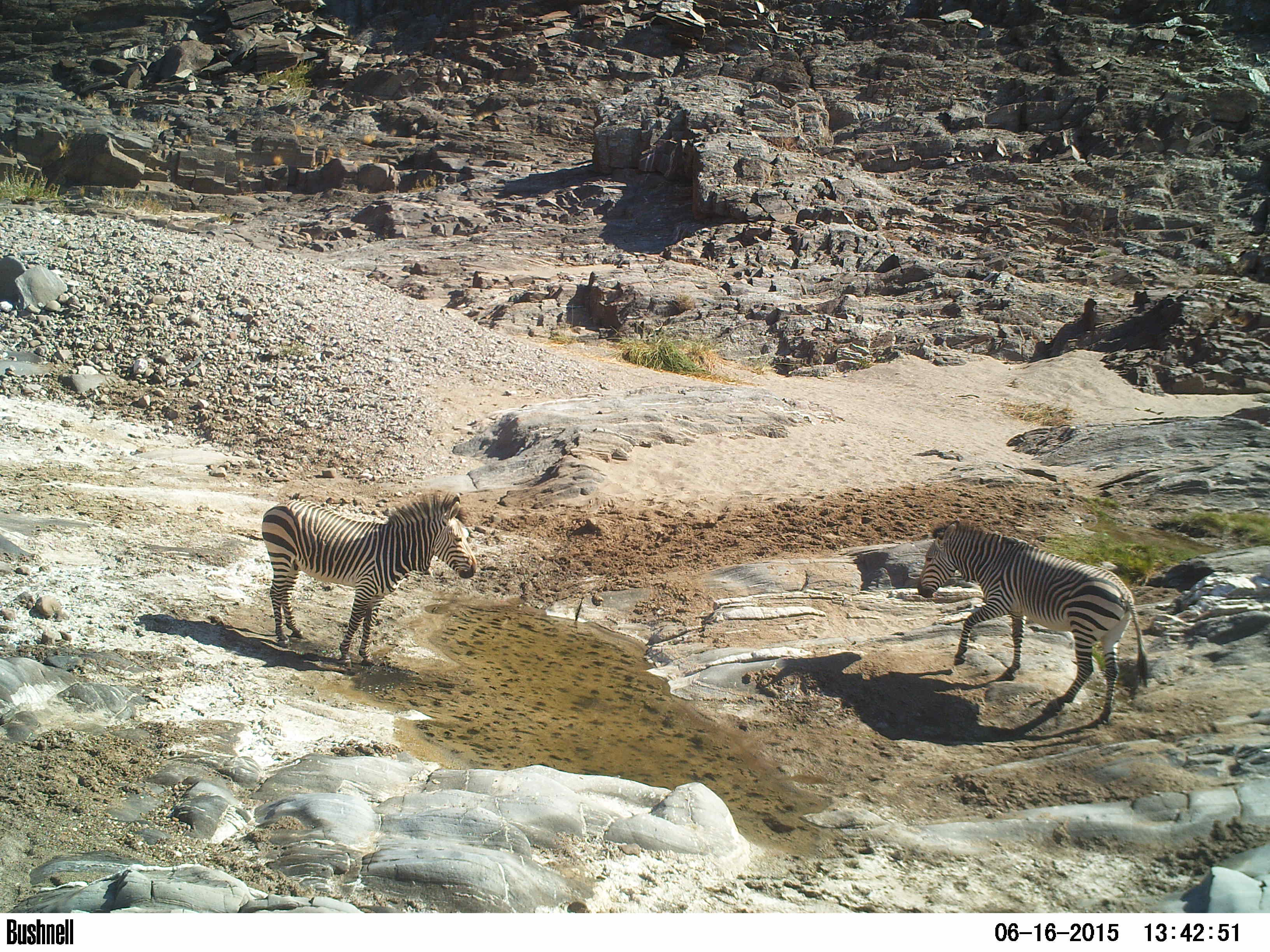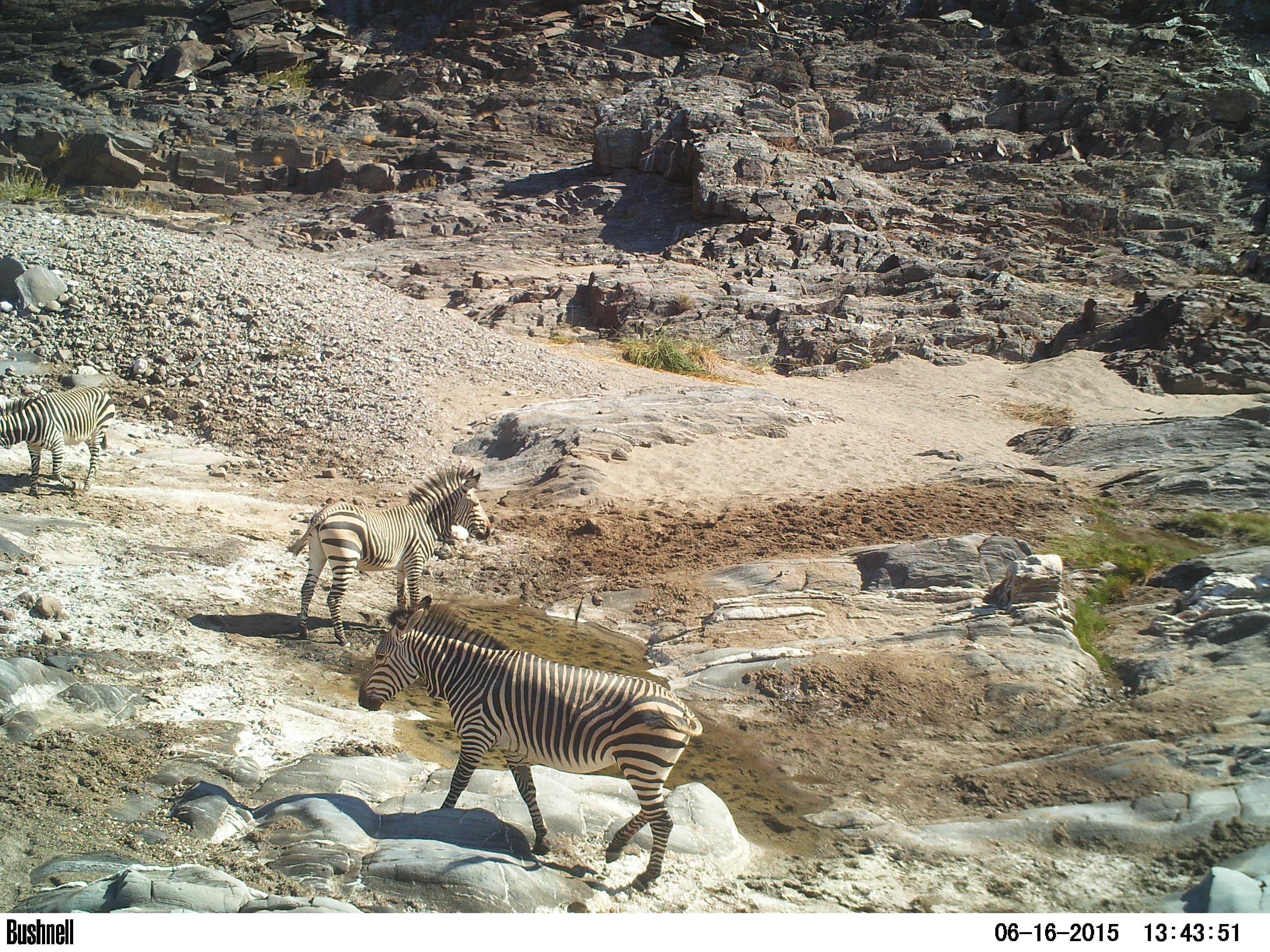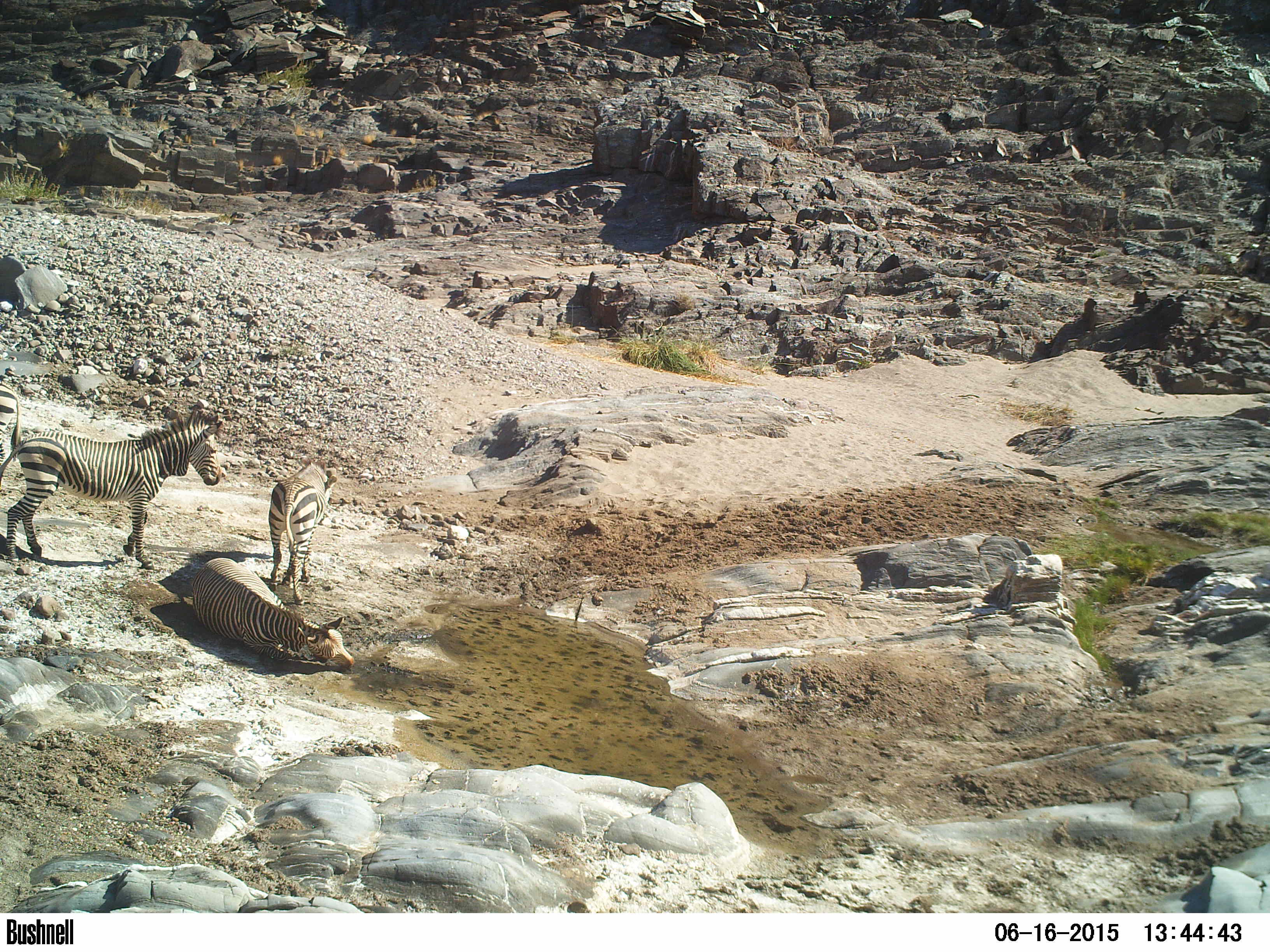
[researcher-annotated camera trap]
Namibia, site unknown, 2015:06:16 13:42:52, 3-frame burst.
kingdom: Animalia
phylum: Chordata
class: Mammalia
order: Perissodactyla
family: Equidae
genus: Equus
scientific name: Equus zebra hartmannae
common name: hartmann's mountain zebra